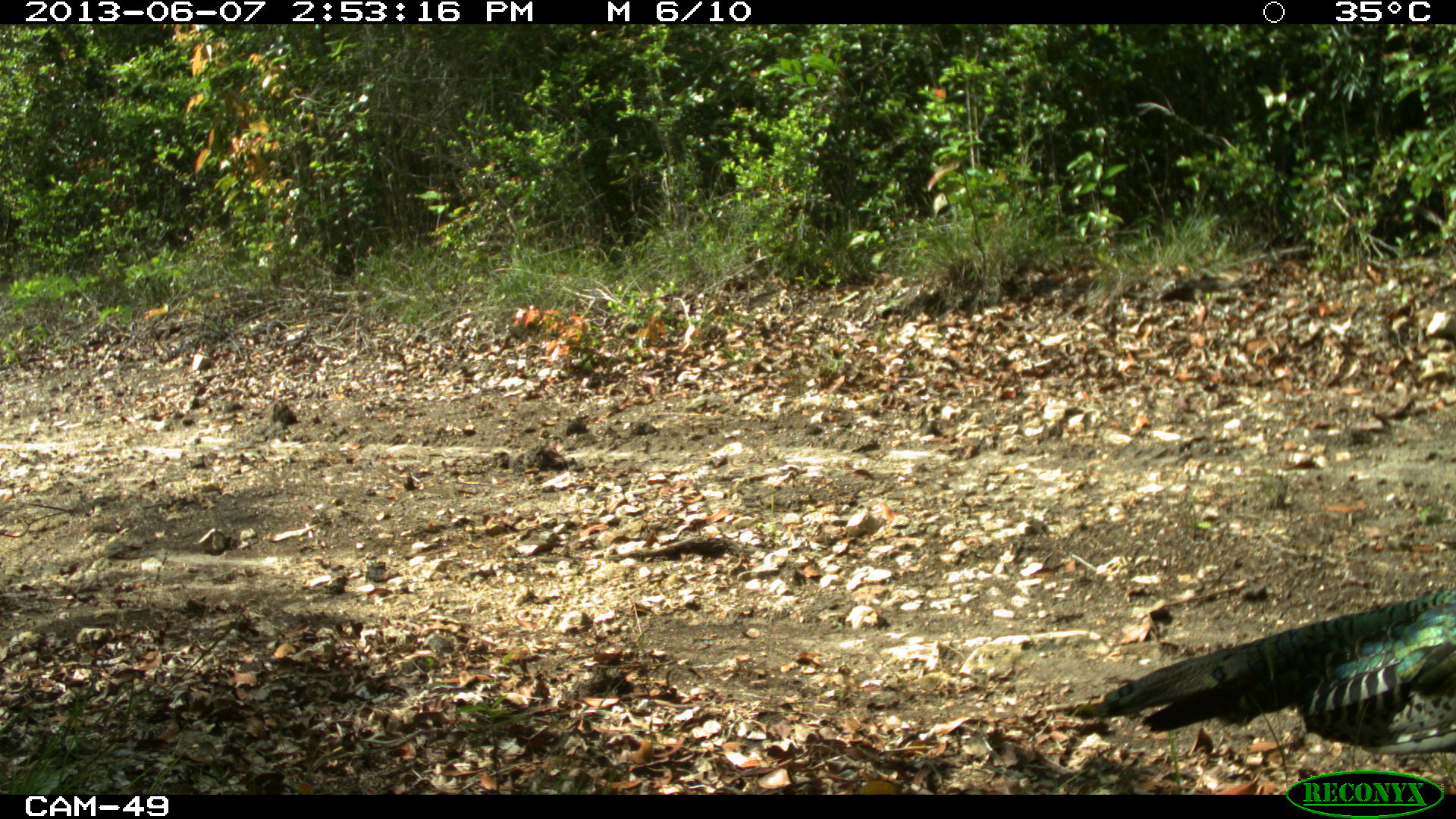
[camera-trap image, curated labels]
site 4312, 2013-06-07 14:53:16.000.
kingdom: Animalia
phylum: Chordata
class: Aves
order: Galliformes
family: Phasianidae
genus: Meleagris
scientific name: Meleagris ocellata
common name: ocellated turkey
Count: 1.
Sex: male.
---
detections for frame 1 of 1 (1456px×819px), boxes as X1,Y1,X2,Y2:
meleagris ocellata: 1097,587,1455,756